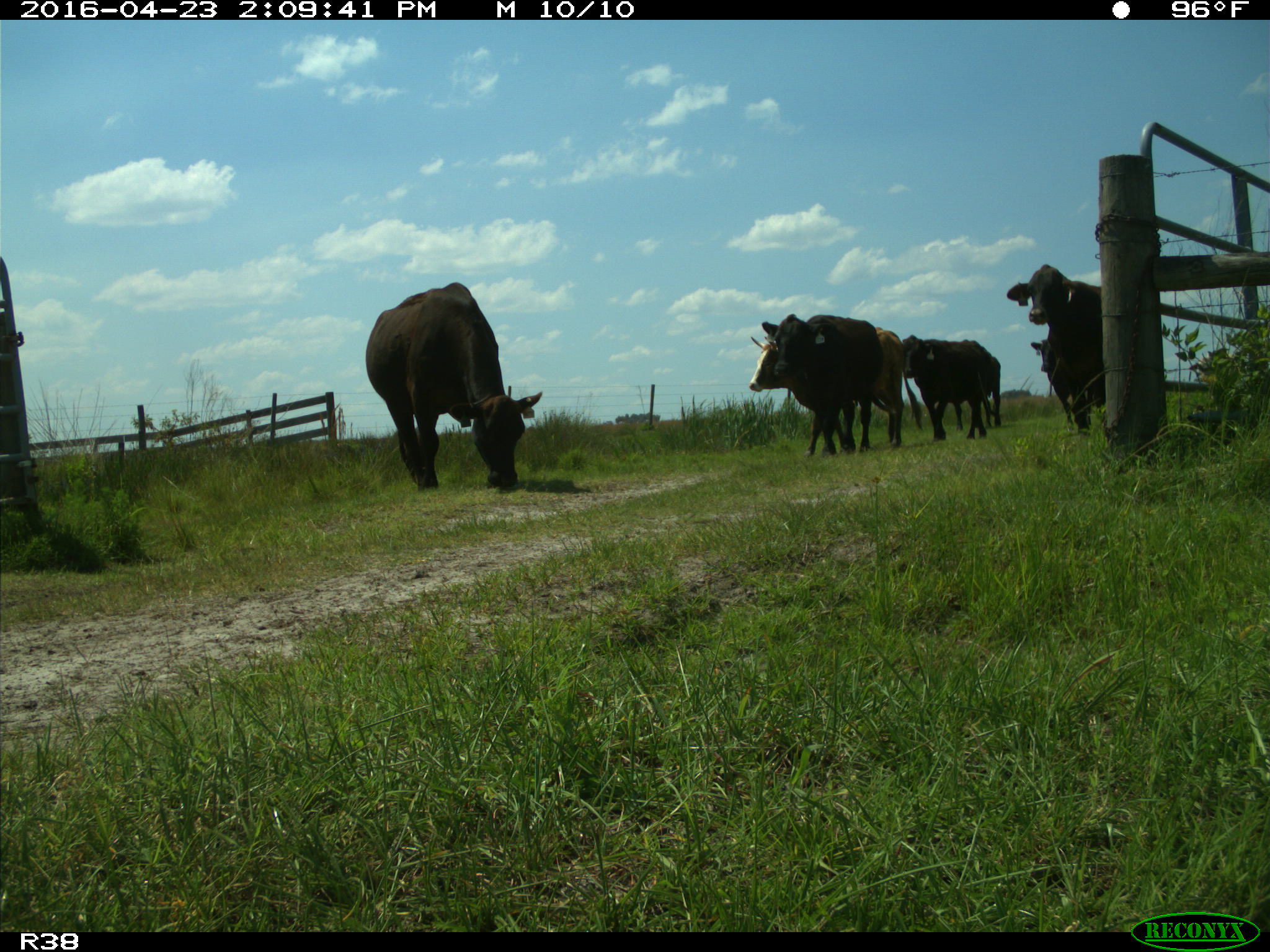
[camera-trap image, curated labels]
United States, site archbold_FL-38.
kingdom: Animalia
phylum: Chordata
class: Mammalia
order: Artiodactyla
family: Bovidae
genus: Bos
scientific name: Bos taurus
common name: domestic cow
Bos taurus (domestic cow).